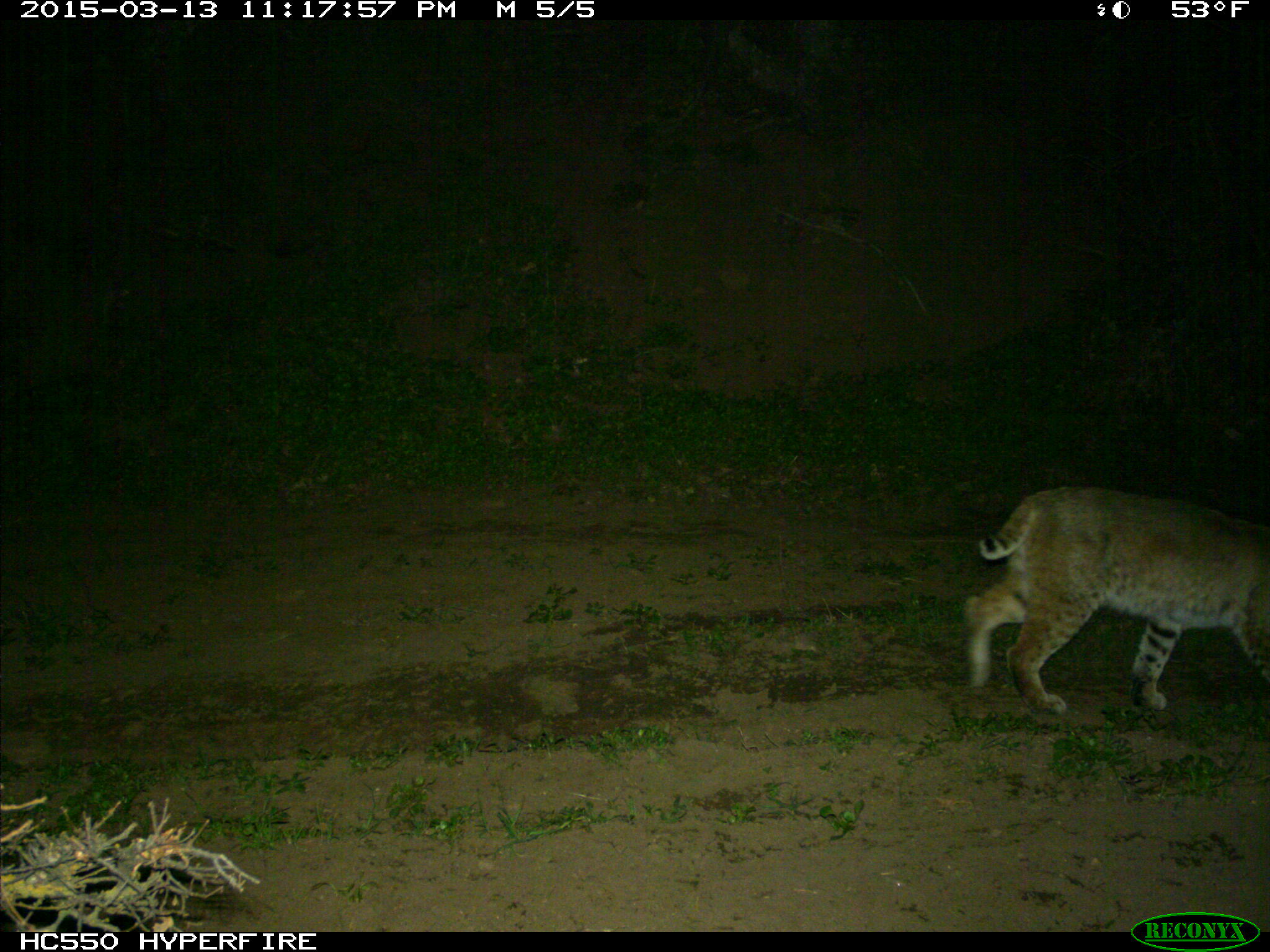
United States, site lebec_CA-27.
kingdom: Animalia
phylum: Chordata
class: Mammalia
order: Carnivora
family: Felidae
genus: Lynx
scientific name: Lynx rufus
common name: bobcat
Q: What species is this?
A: Lynx rufus (bobcat).